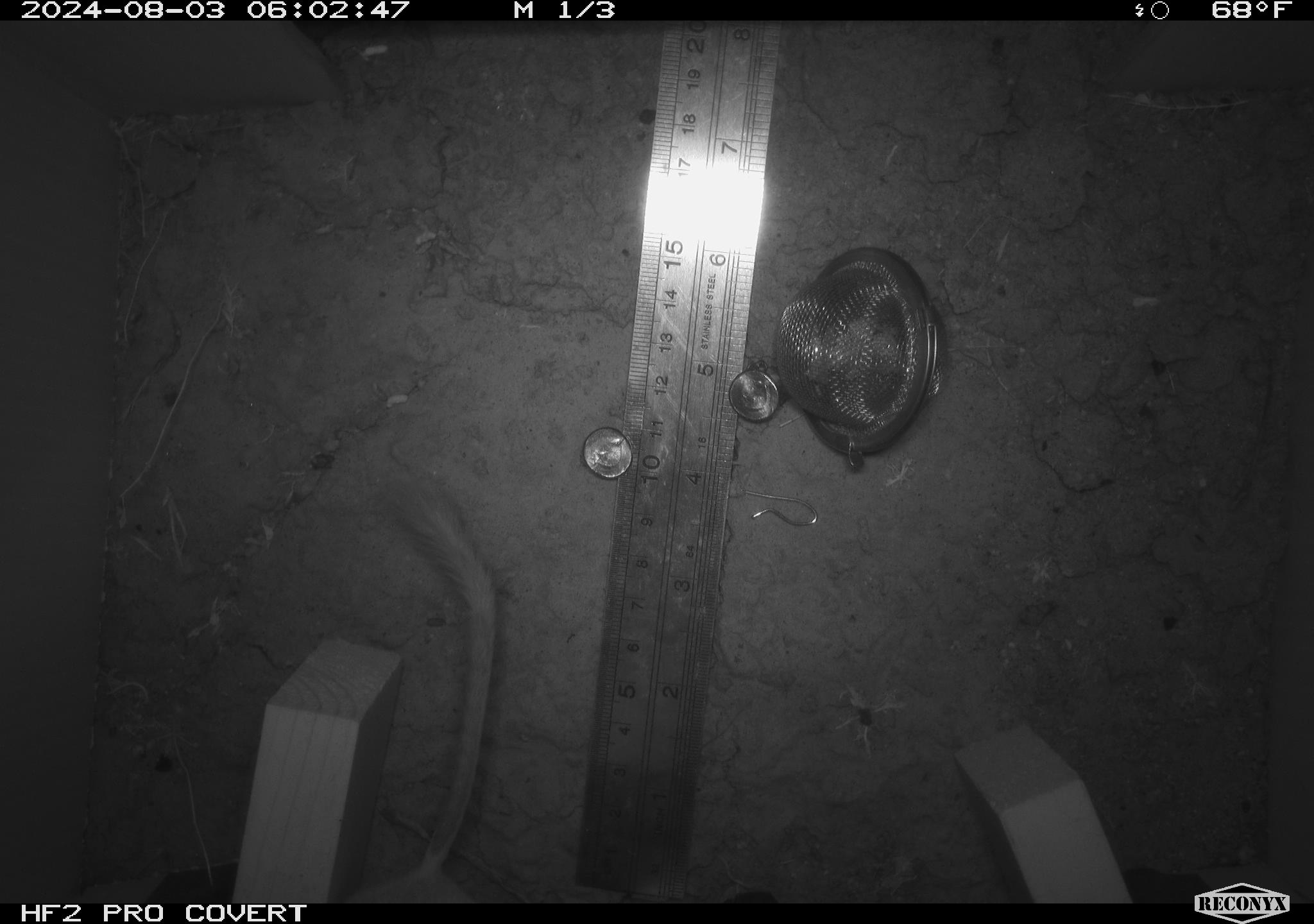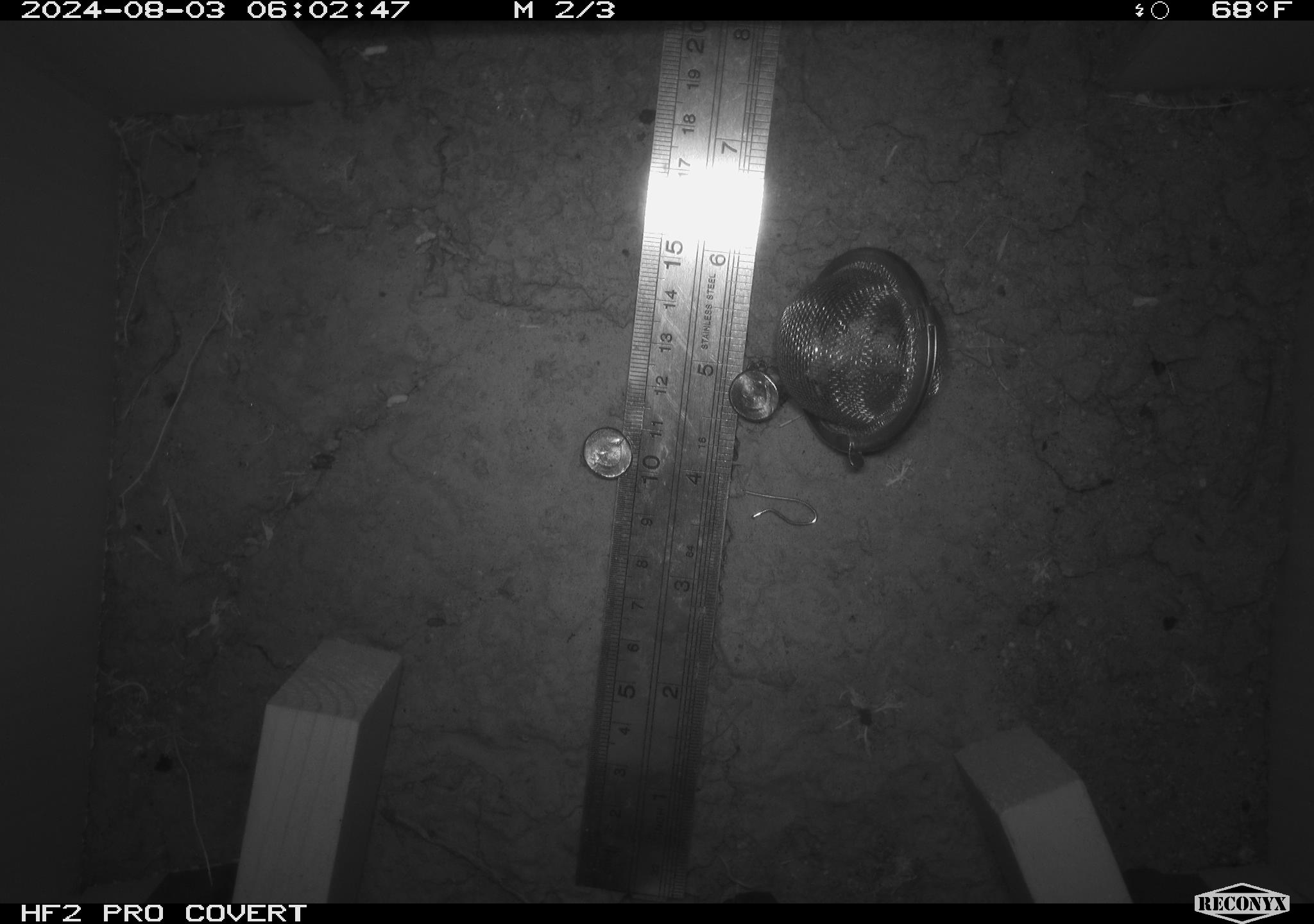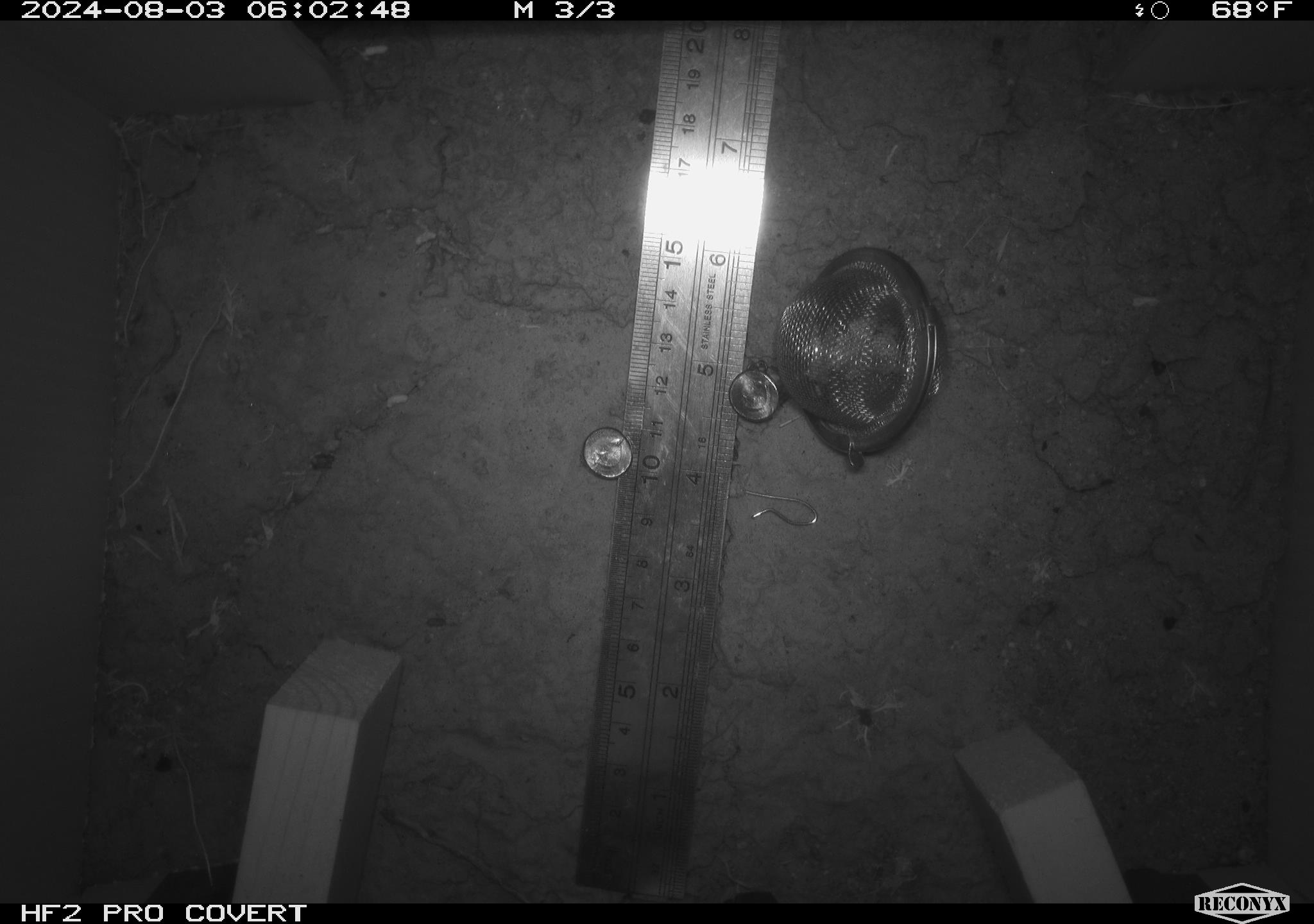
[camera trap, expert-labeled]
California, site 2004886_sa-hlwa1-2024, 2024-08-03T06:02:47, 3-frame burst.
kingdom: Animalia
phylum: Chordata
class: Mammalia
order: Rodentia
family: Heteromyidae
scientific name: Heteromyidae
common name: kangaroo rats and pocket mice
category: heteromyidae family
Heteromyidae family (kangaroo rats and pocket mice) (Heteromyidae).